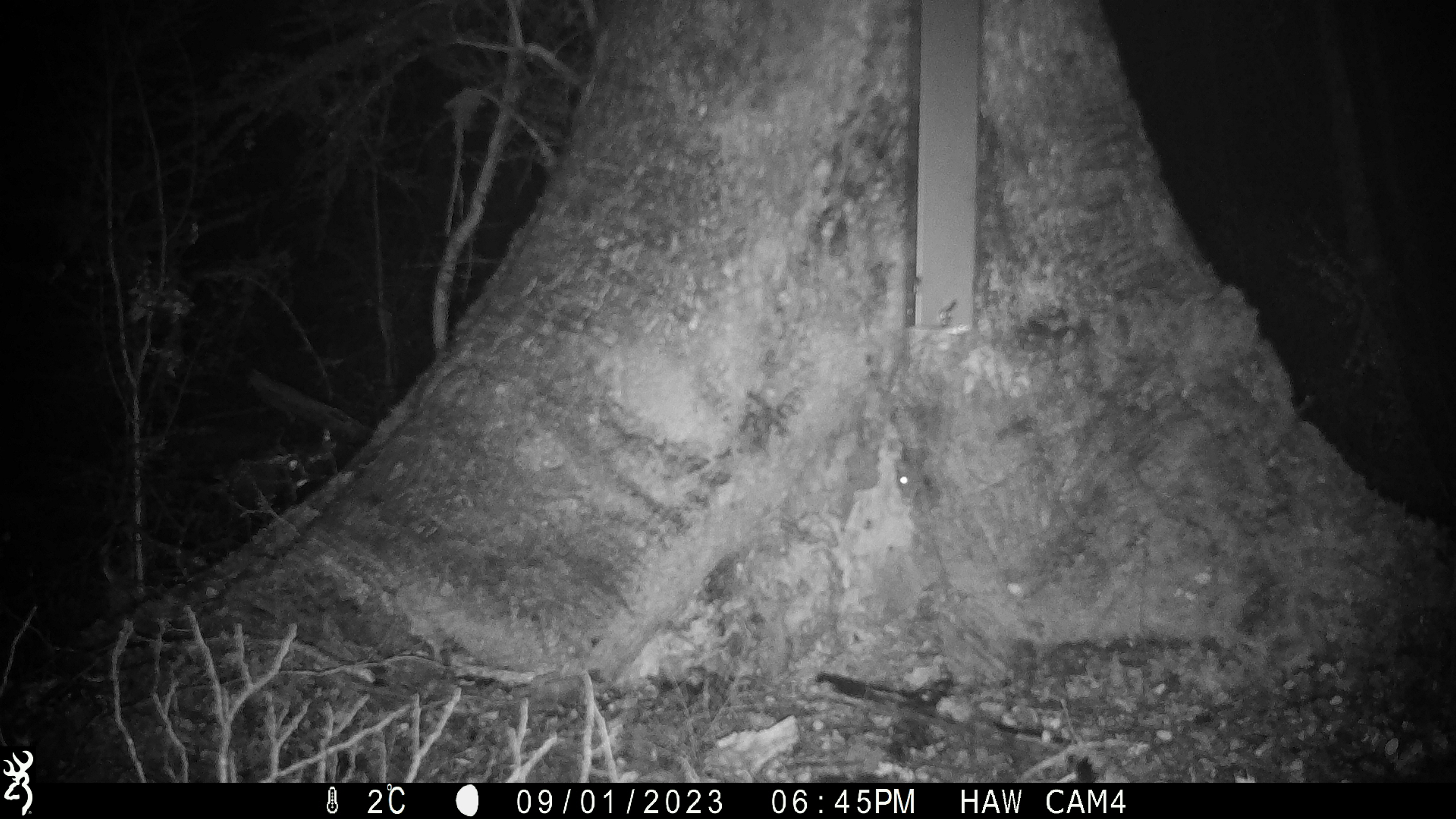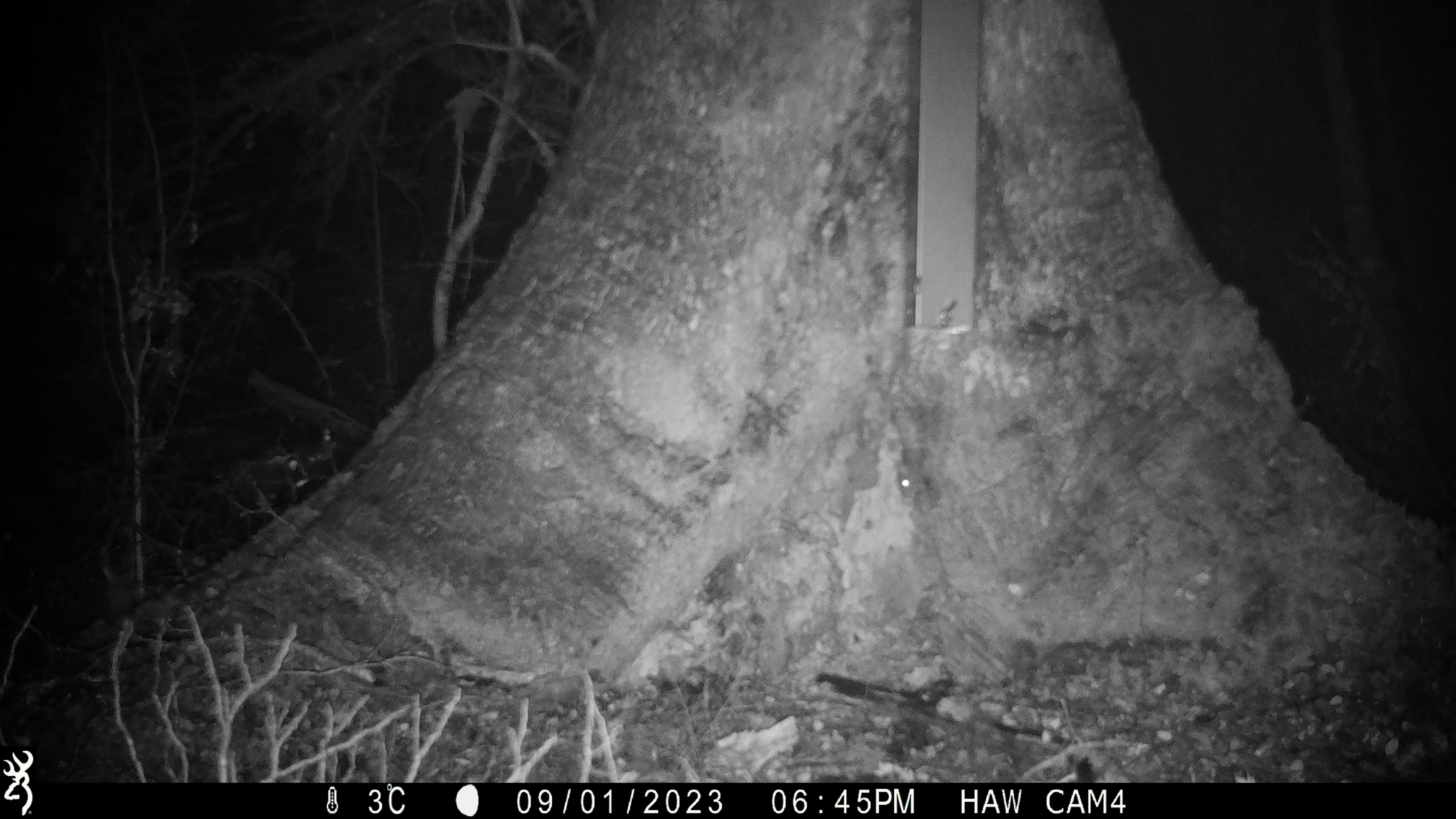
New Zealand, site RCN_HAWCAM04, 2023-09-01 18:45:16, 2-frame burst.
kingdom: Animalia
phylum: Chordata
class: Mammalia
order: Rodentia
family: Muridae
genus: Mus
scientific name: Mus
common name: mouse